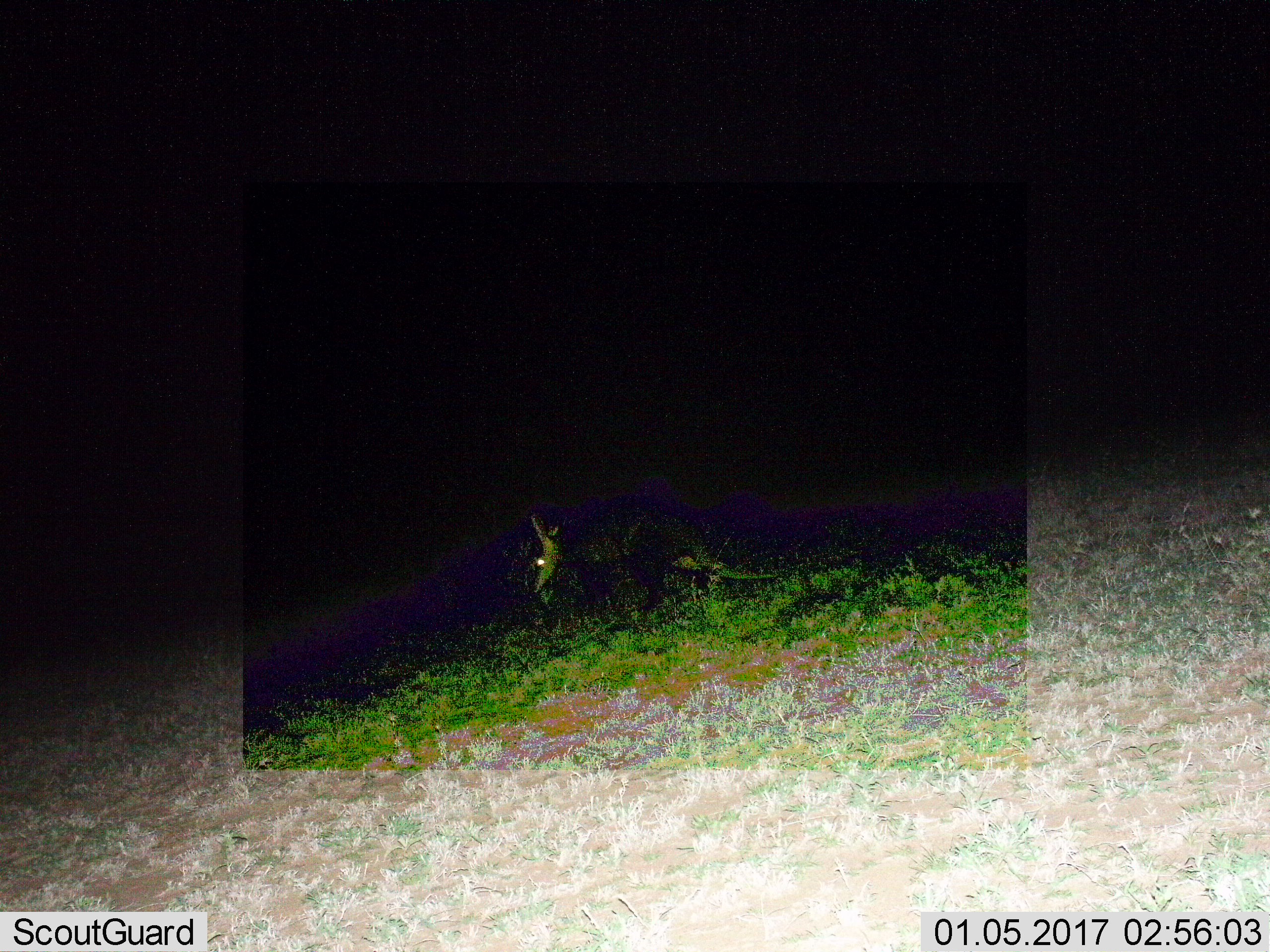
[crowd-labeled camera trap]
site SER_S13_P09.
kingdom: Animalia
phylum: Chordata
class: Mammalia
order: Tubulidentata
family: Orycteropodidae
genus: Orycteropus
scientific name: Orycteropus afer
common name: aardvark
Aardvark (Orycteropus afer), count 1. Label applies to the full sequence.